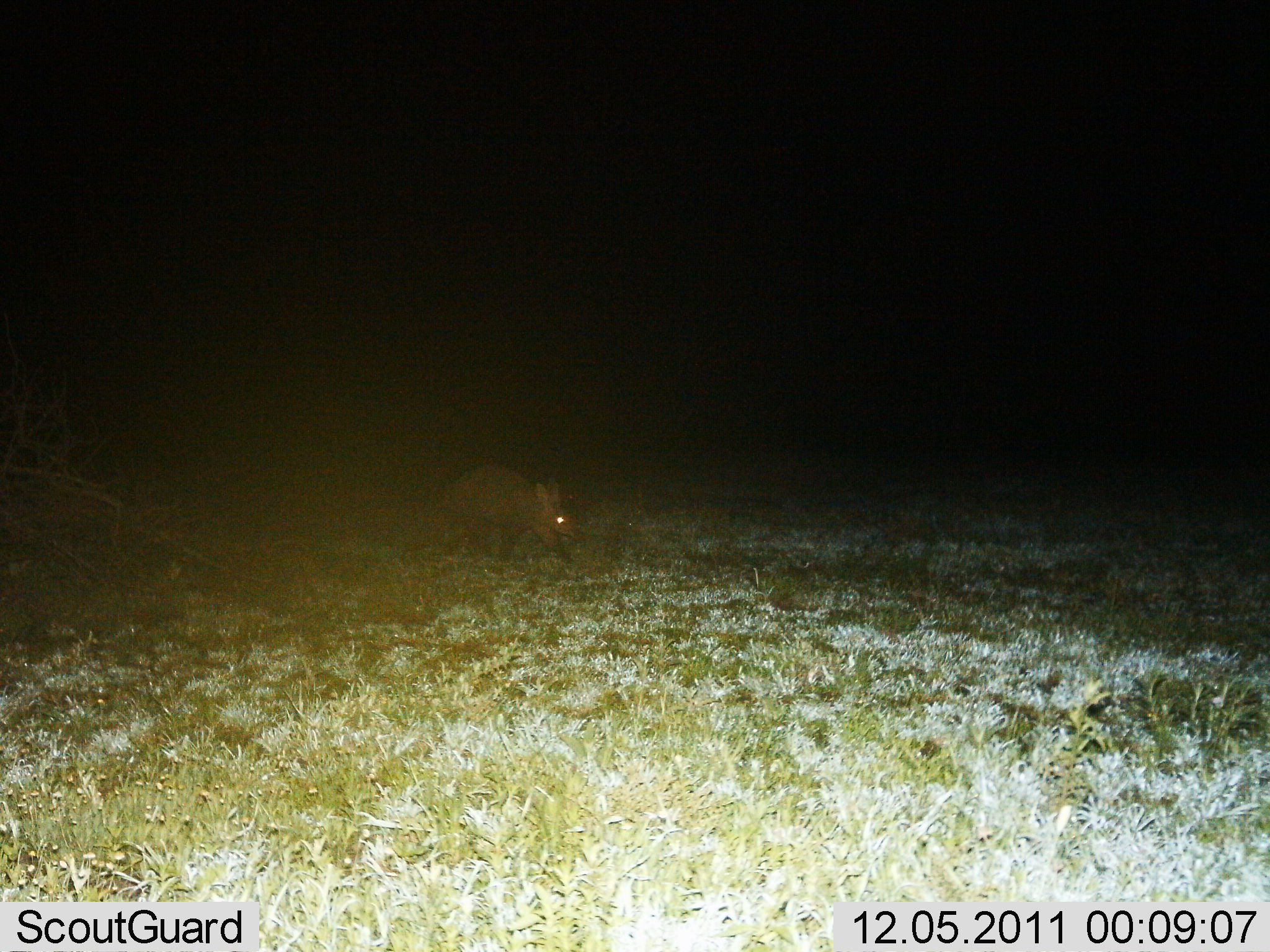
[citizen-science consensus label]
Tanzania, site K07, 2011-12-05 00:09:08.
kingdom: Animalia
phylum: Chordata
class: Mammalia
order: Tubulidentata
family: Orycteropodidae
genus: Orycteropus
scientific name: Orycteropus afer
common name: aardvark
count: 1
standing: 10%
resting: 0%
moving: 80%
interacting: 0%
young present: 0%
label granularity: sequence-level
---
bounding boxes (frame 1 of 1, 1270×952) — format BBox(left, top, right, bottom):
animal: BBox(431, 463, 577, 567)